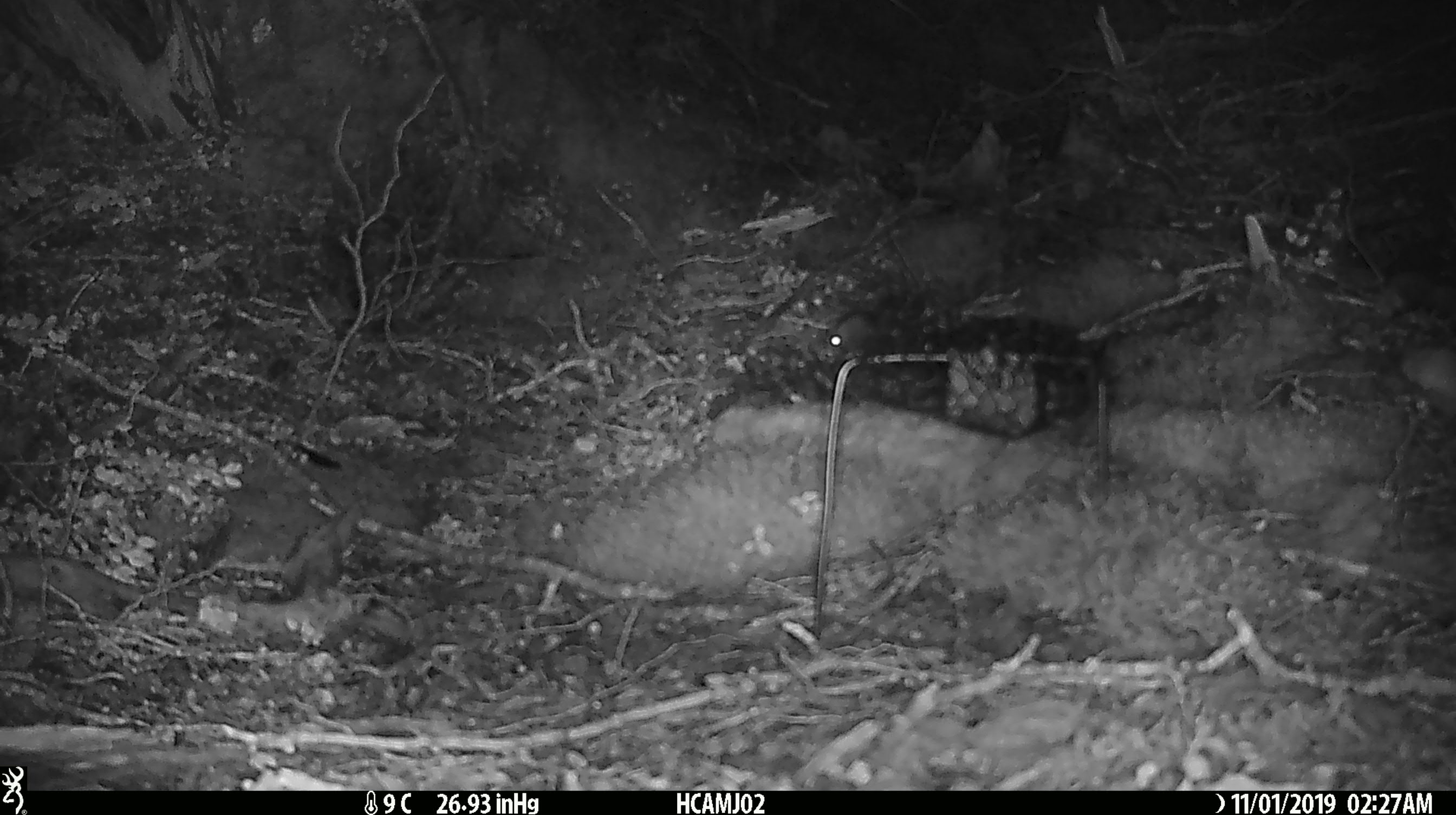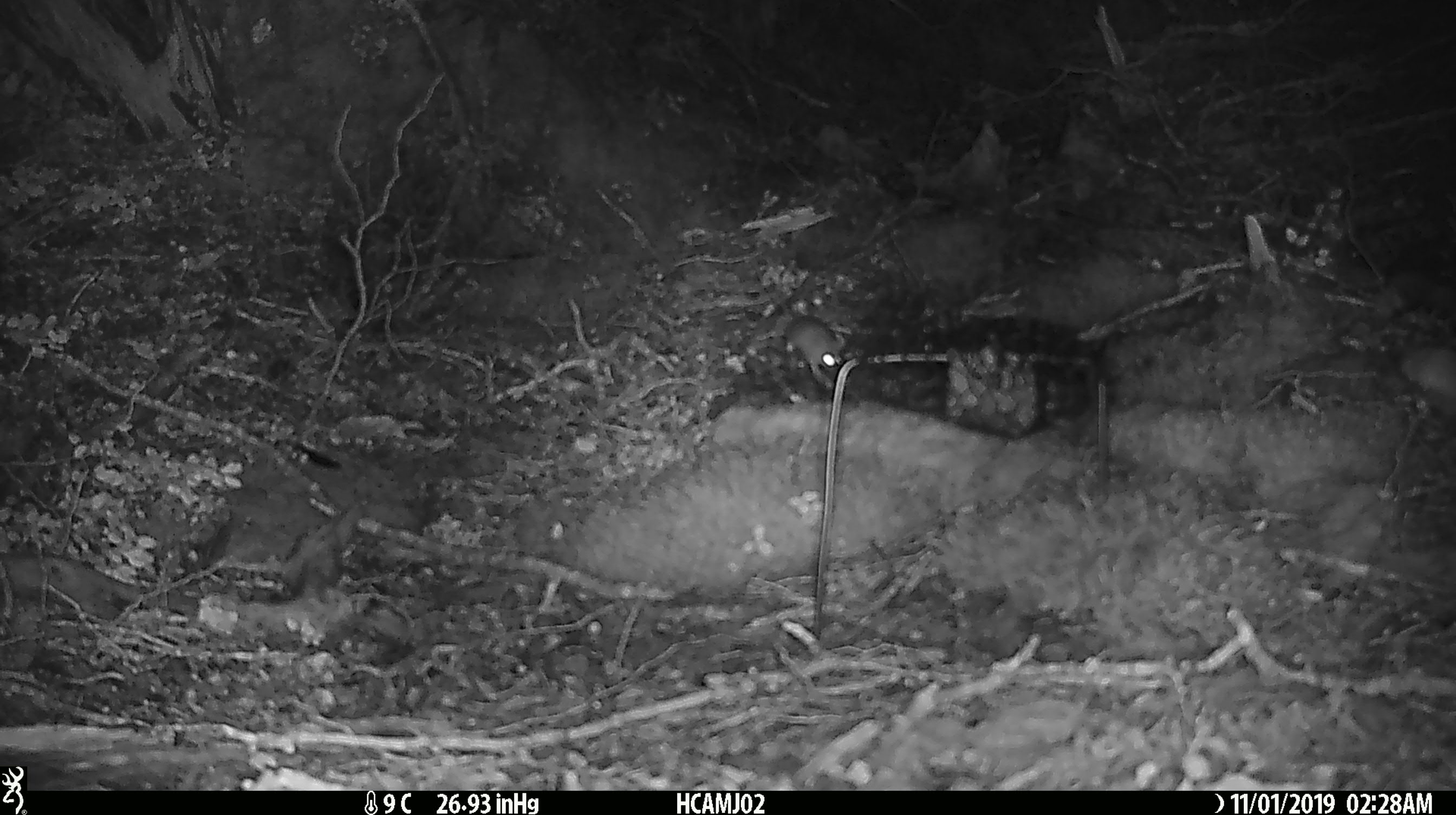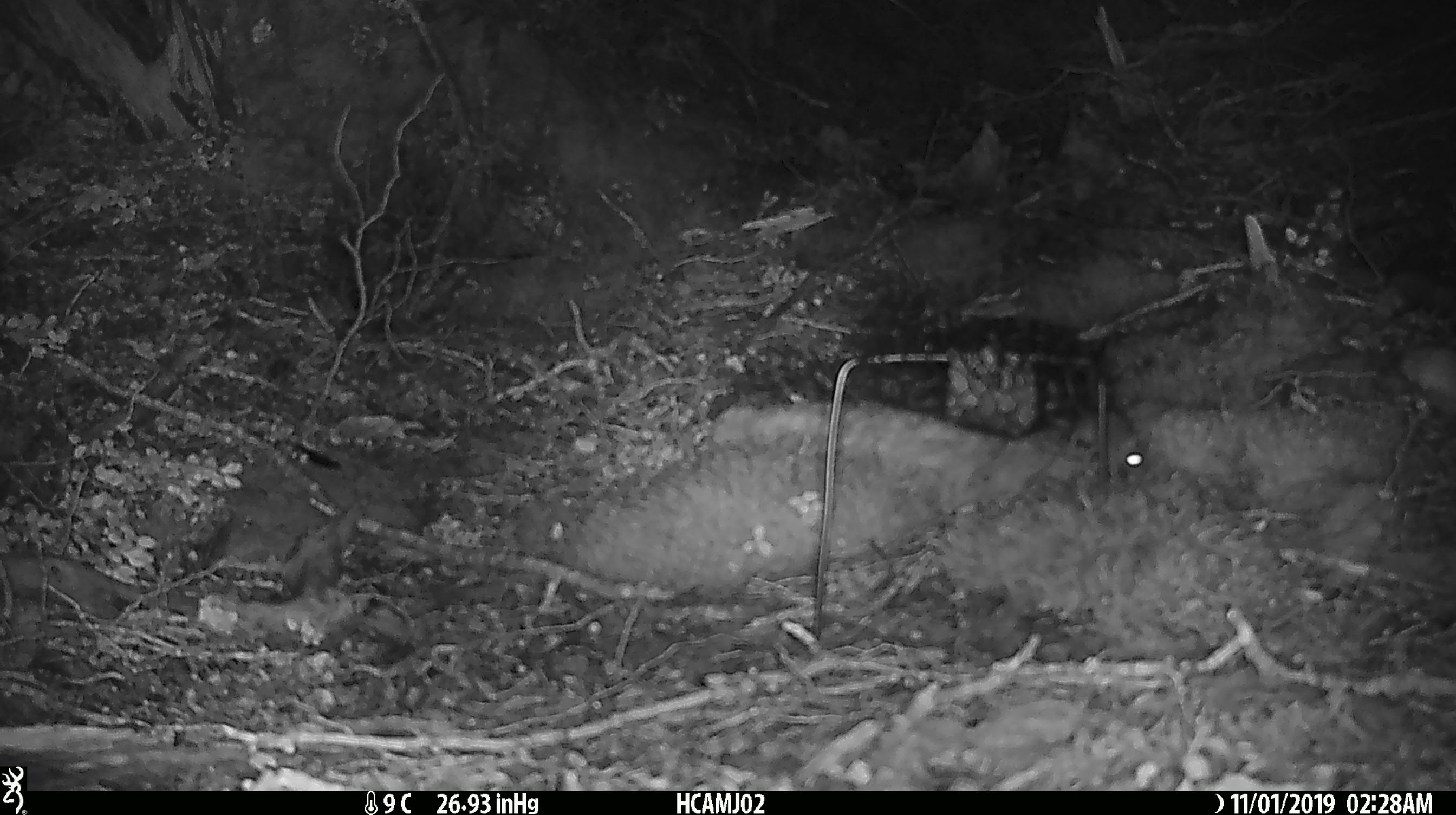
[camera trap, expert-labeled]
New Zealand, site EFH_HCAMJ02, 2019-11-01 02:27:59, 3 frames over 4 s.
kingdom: Animalia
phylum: Chordata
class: Mammalia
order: Rodentia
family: Muridae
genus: Mus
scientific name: Mus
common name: mouse